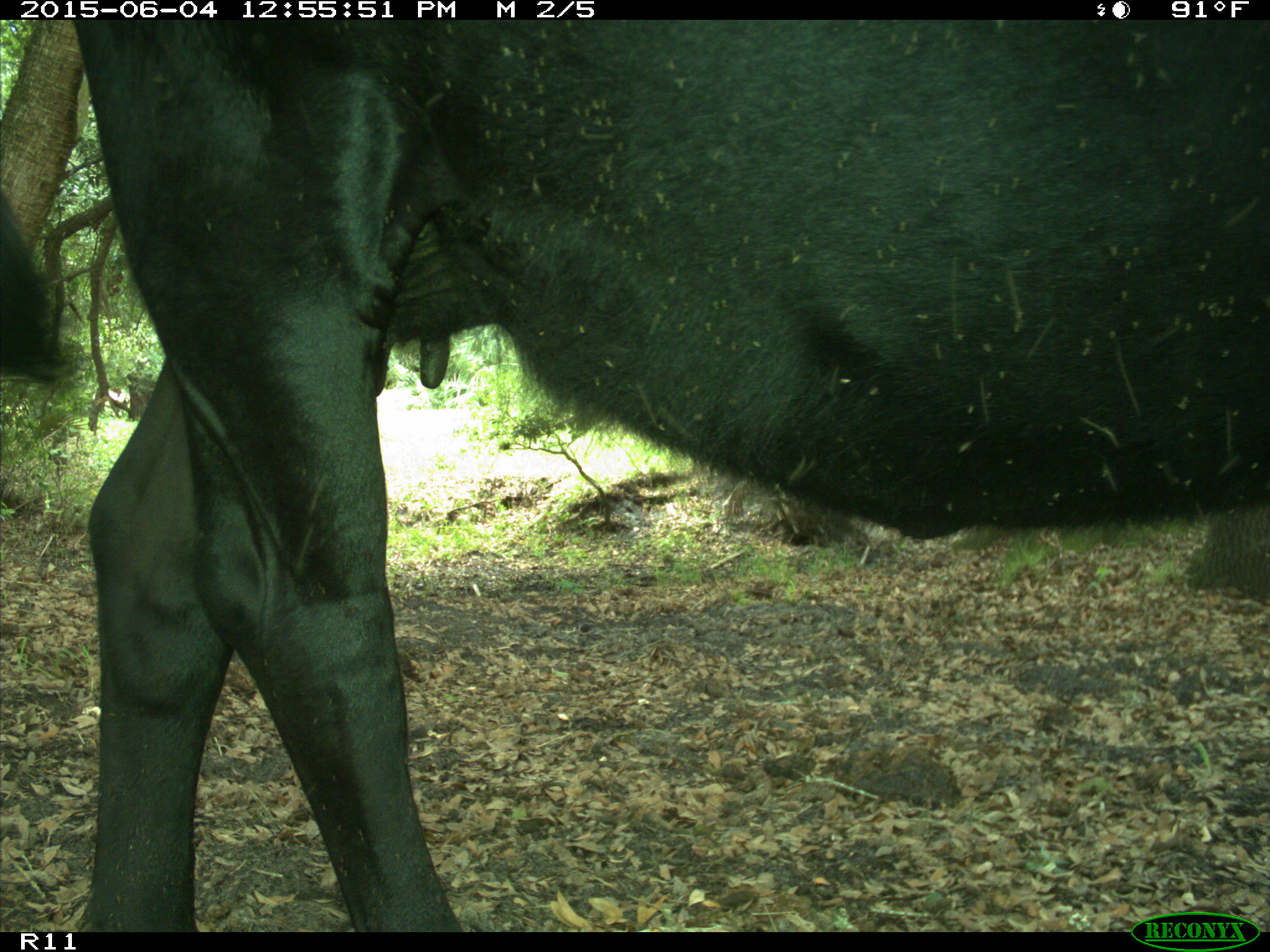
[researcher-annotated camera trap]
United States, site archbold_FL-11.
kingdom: Animalia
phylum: Chordata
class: Mammalia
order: Artiodactyla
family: Bovidae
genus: Bos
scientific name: Bos taurus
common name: domestic cow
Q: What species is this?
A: Bos taurus (domestic cow).